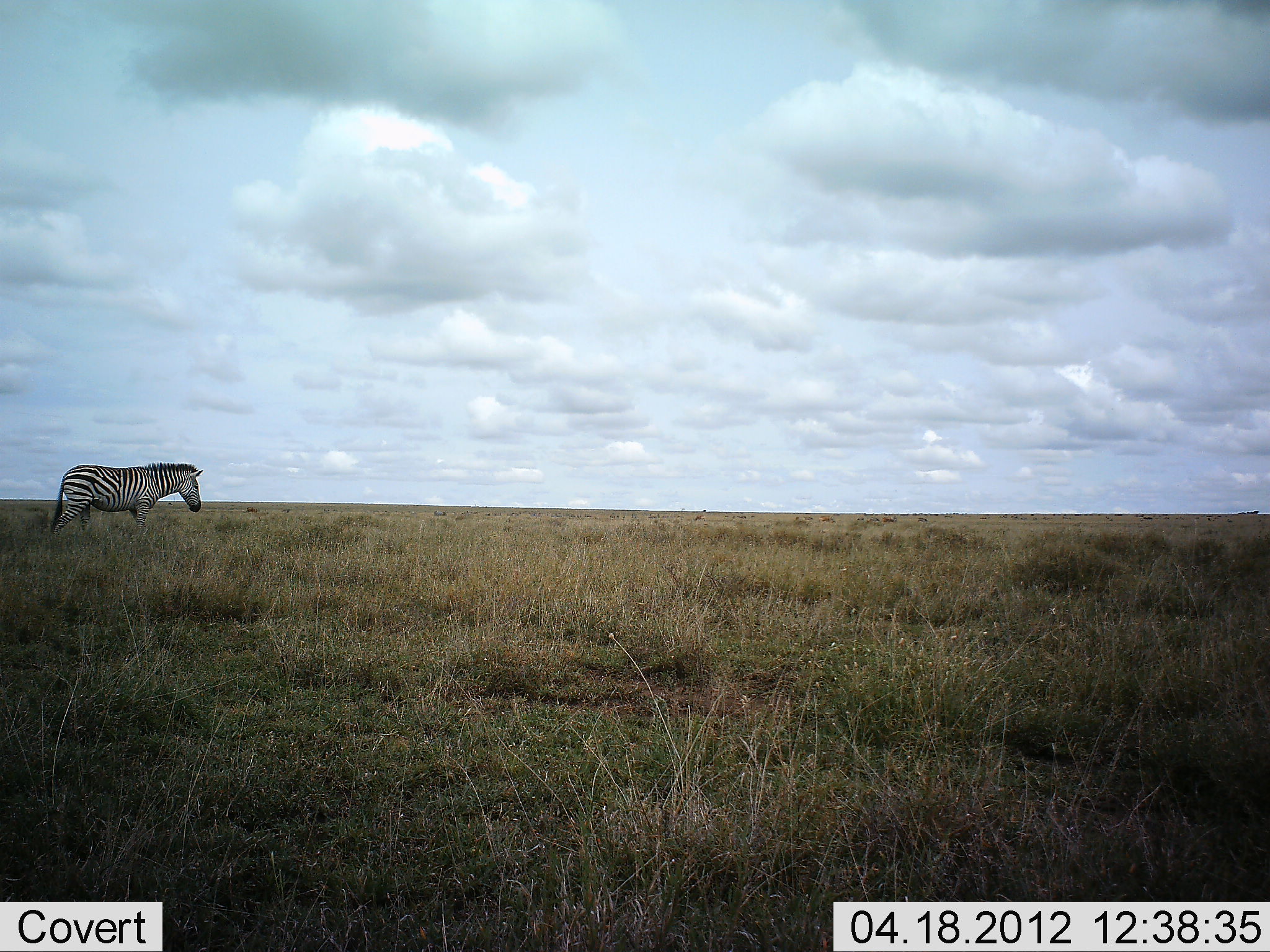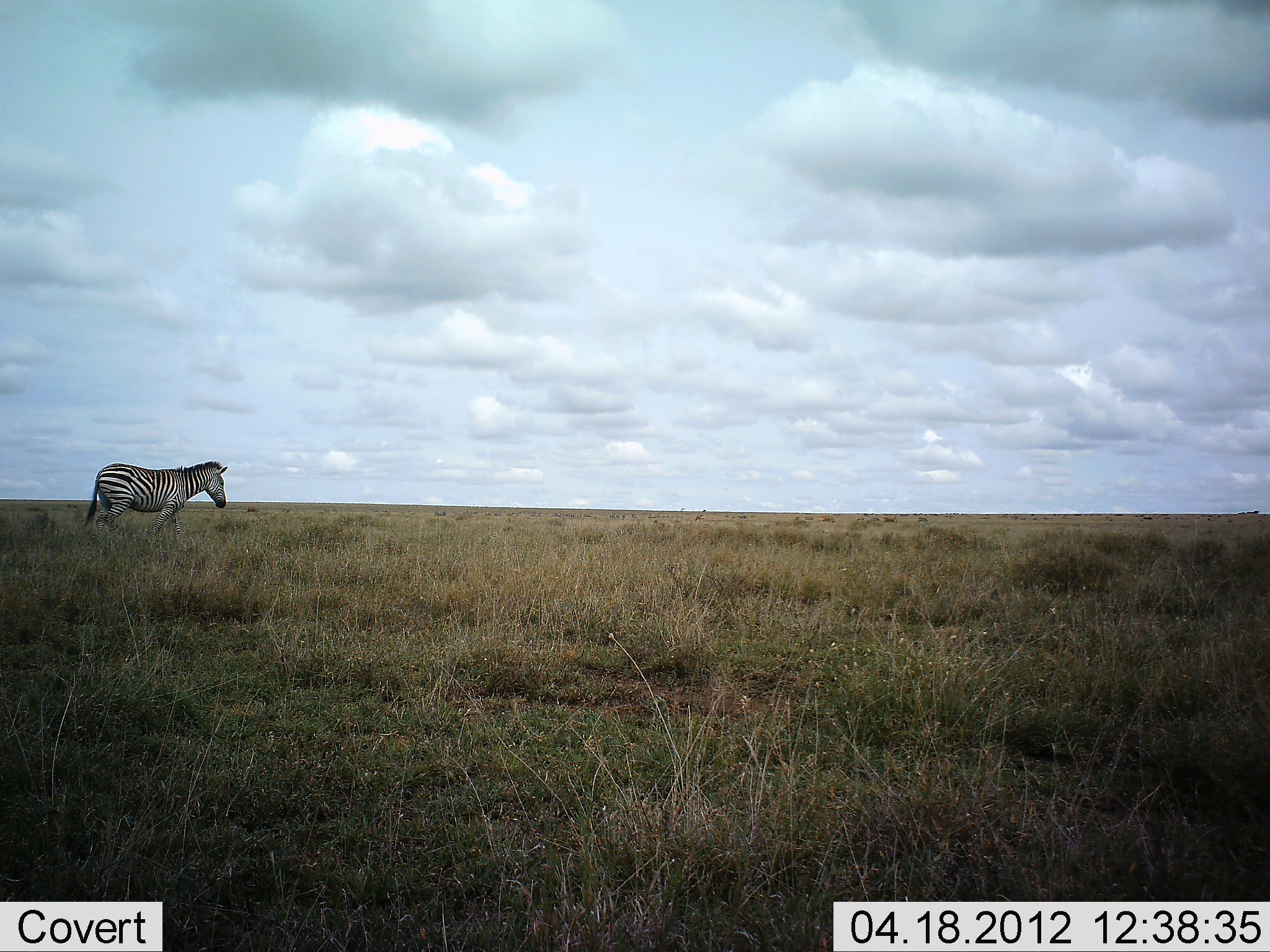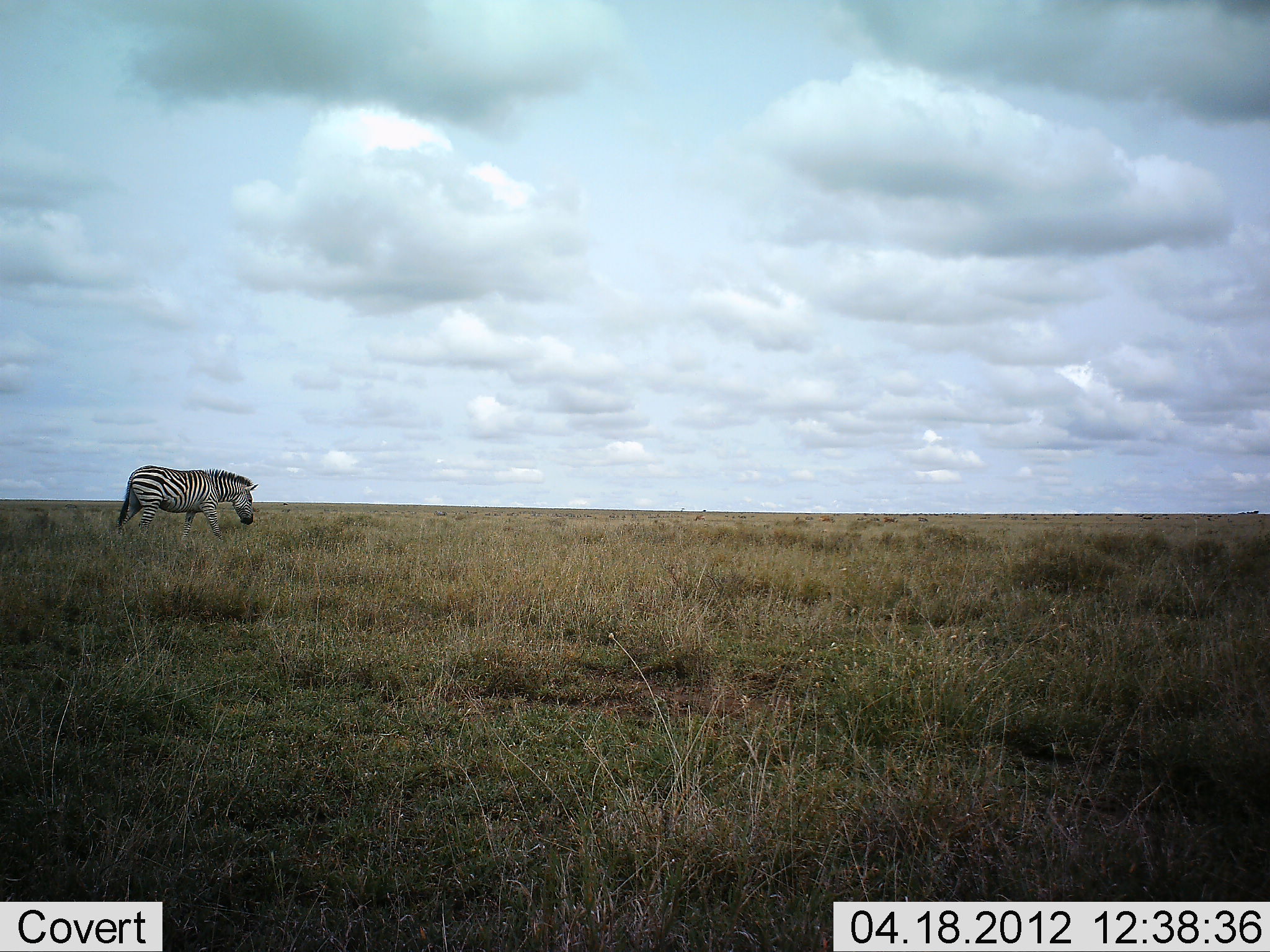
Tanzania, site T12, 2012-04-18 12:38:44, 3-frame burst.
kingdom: Animalia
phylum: Chordata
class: Mammalia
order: Perissodactyla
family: Equidae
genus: Equus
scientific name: Equus quagga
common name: plains zebra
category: zebra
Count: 1.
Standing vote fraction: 22%.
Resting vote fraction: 0%.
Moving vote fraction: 78%.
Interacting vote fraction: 0%.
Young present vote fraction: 0%.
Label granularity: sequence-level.